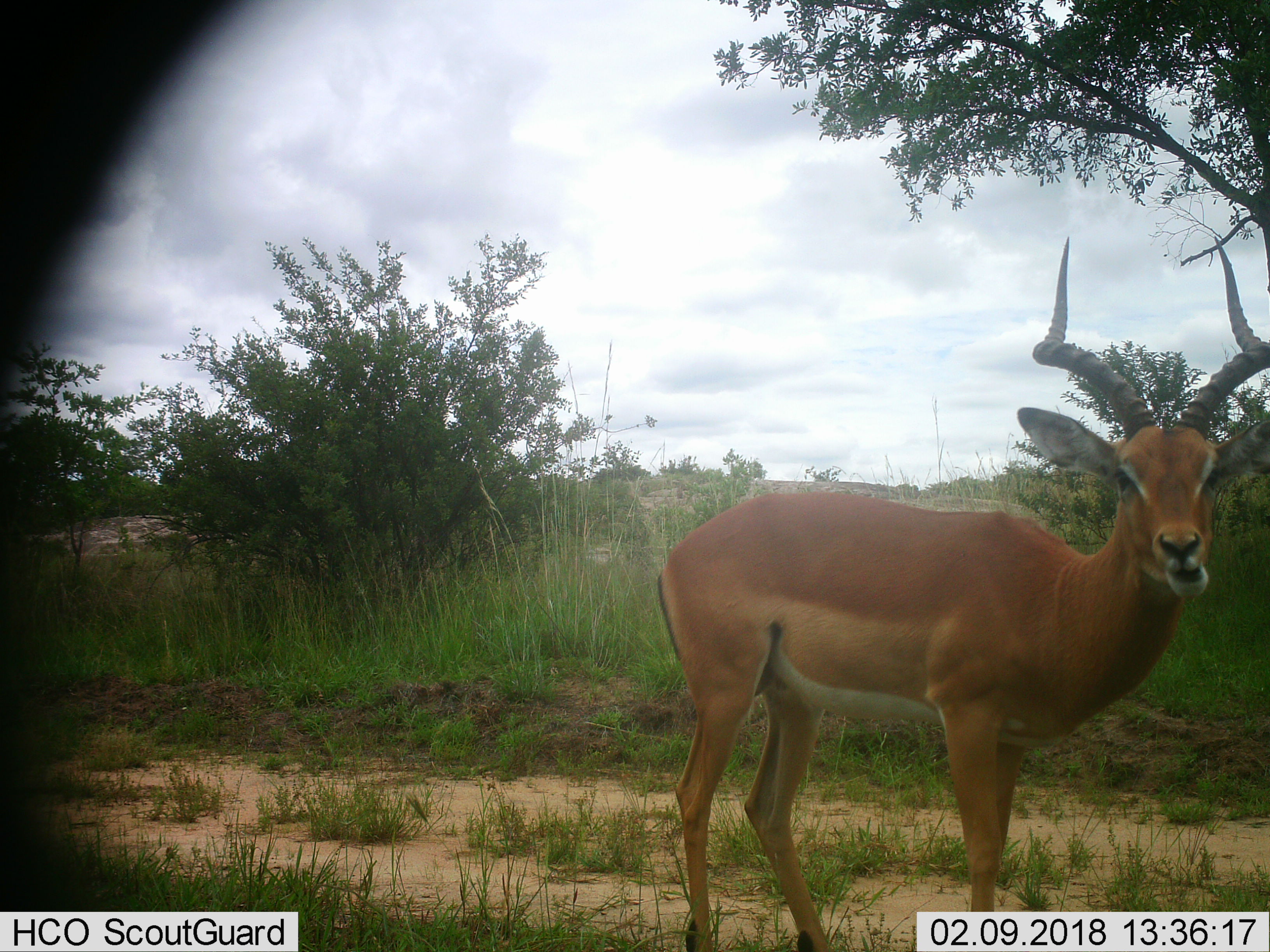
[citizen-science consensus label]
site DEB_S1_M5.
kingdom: Animalia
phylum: Chordata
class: Mammalia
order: Artiodactyla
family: Bovidae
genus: Aepyceros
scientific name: Aepyceros melampus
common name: impala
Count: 1.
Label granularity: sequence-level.